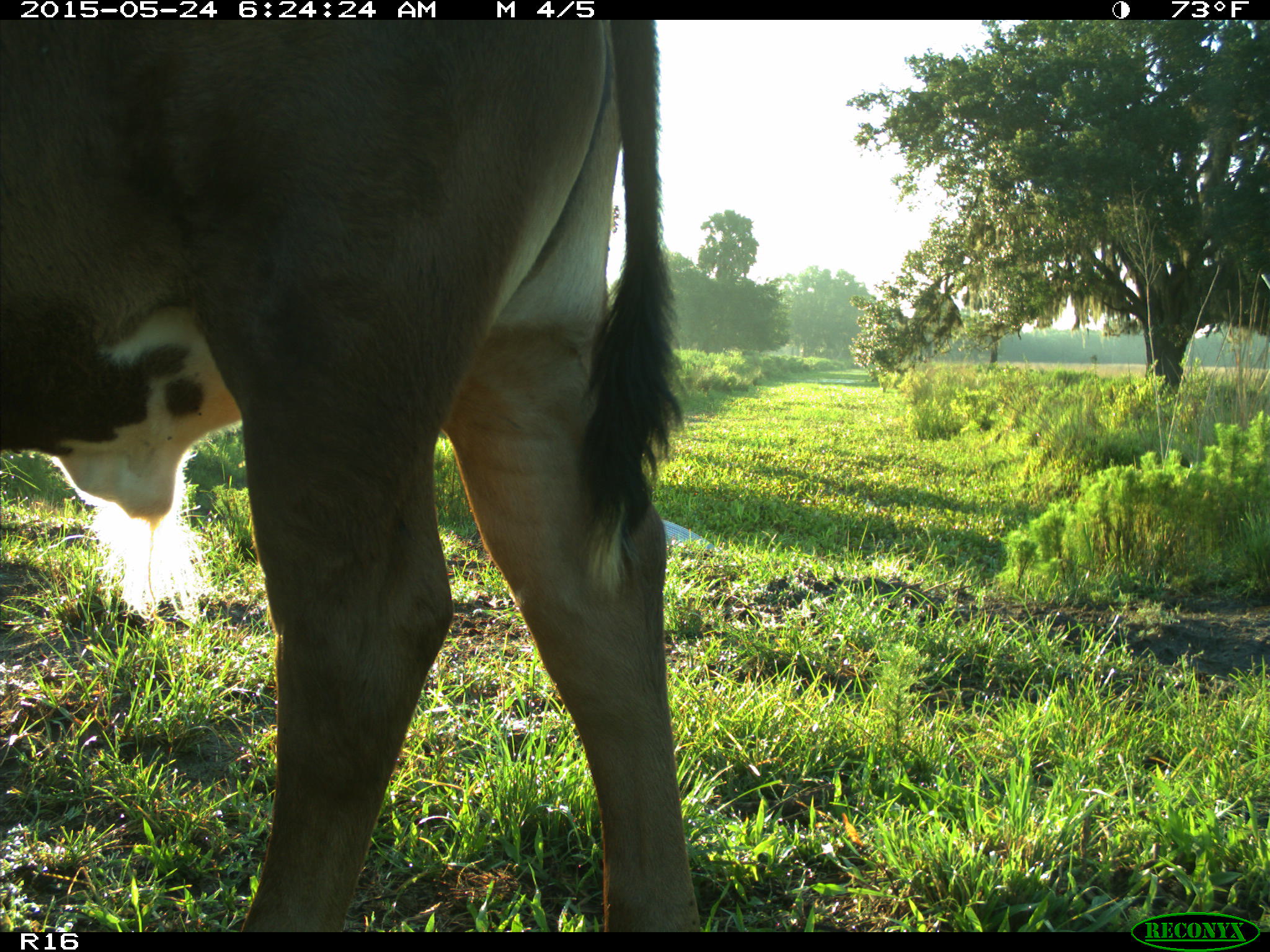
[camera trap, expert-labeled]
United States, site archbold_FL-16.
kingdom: Animalia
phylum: Chordata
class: Mammalia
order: Artiodactyla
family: Bovidae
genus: Bos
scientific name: Bos taurus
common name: domestic cow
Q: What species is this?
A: Bos taurus (domestic cow).